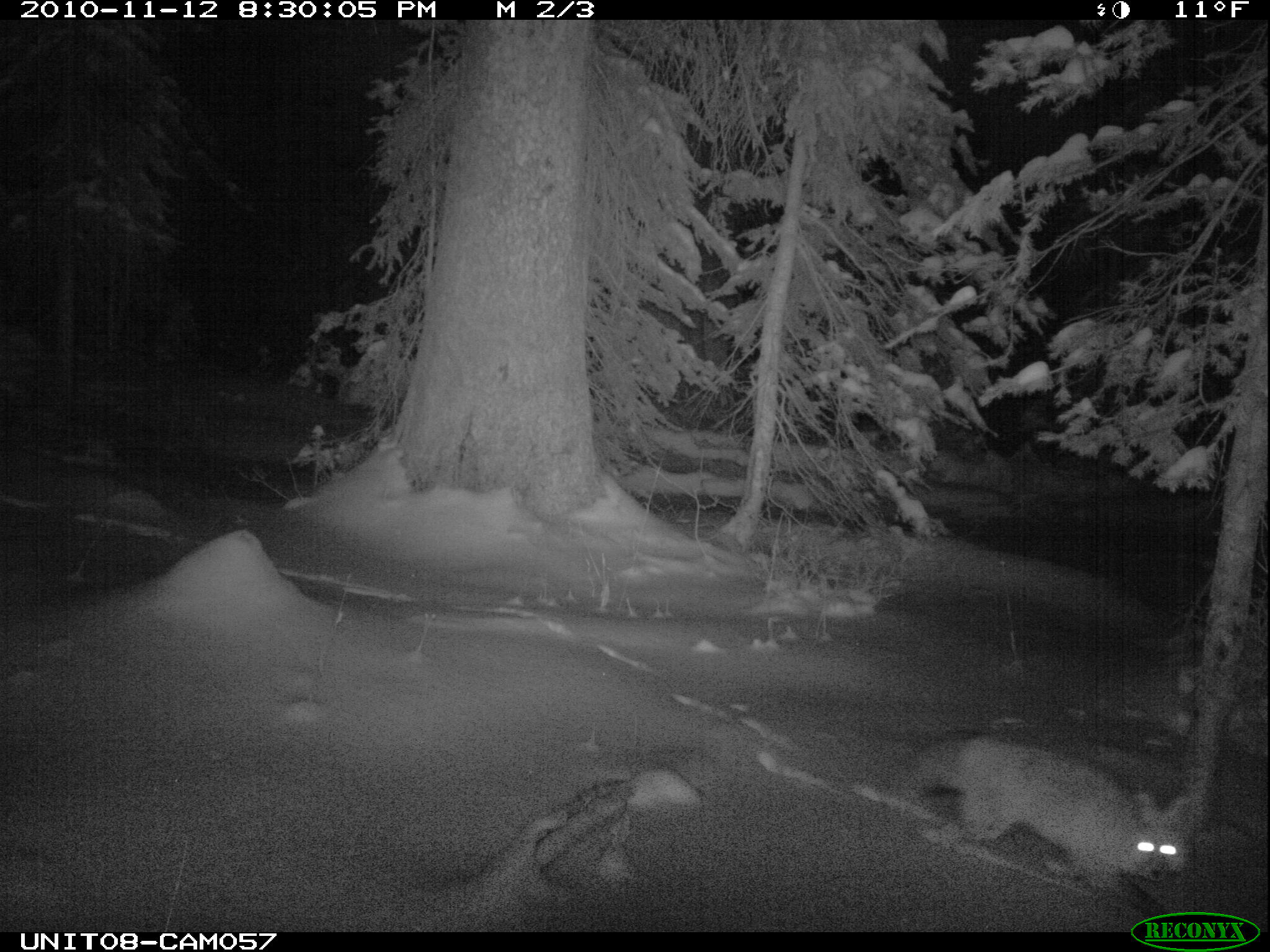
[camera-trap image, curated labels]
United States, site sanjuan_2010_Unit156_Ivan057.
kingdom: Animalia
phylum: Chordata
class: Mammalia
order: Carnivora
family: Canidae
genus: Vulpes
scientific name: Vulpes vulpes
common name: red fox